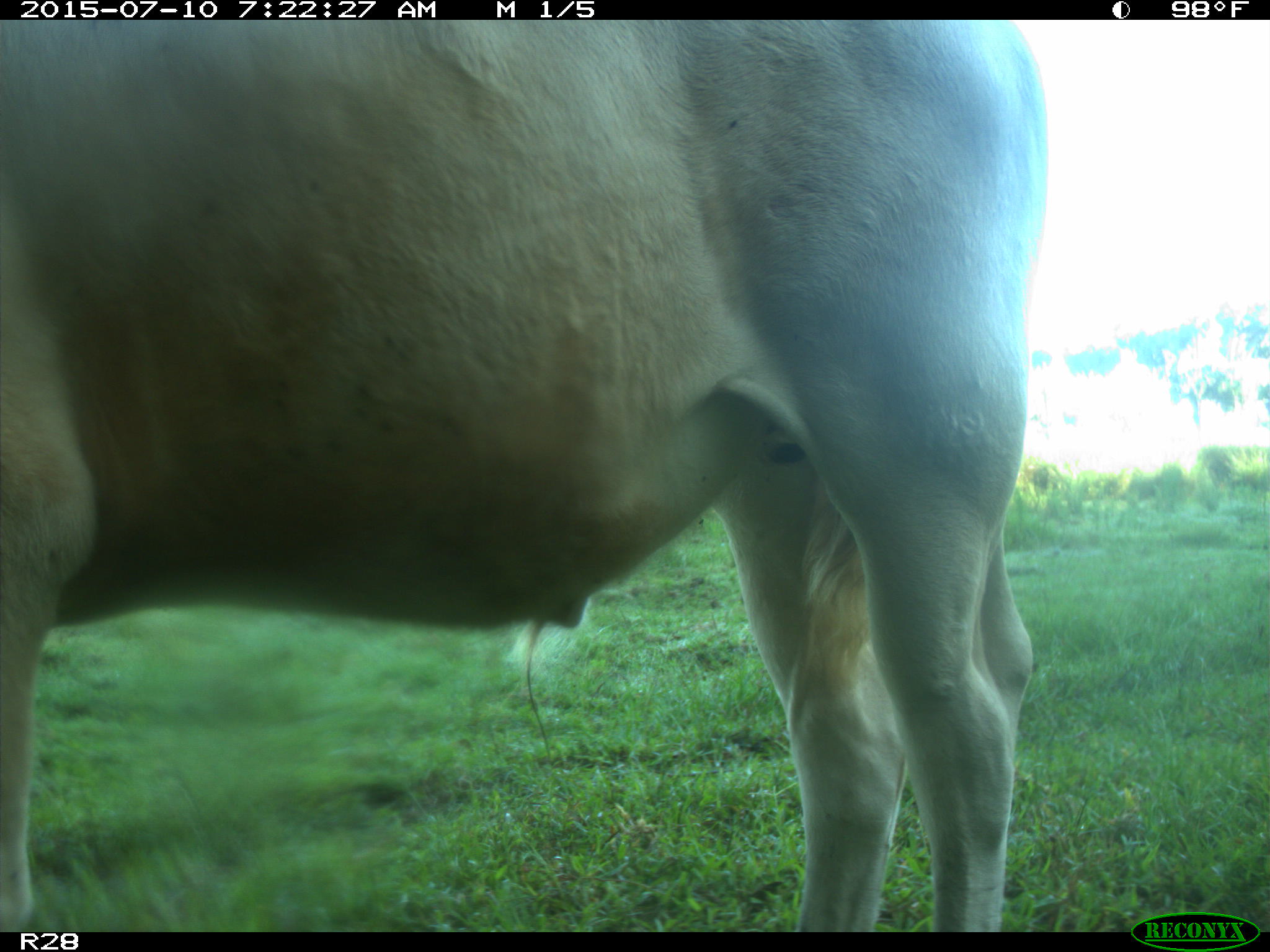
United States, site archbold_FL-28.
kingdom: Animalia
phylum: Chordata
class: Mammalia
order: Artiodactyla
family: Bovidae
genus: Bos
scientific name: Bos taurus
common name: domestic cow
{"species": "Bos taurus (domestic cow)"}